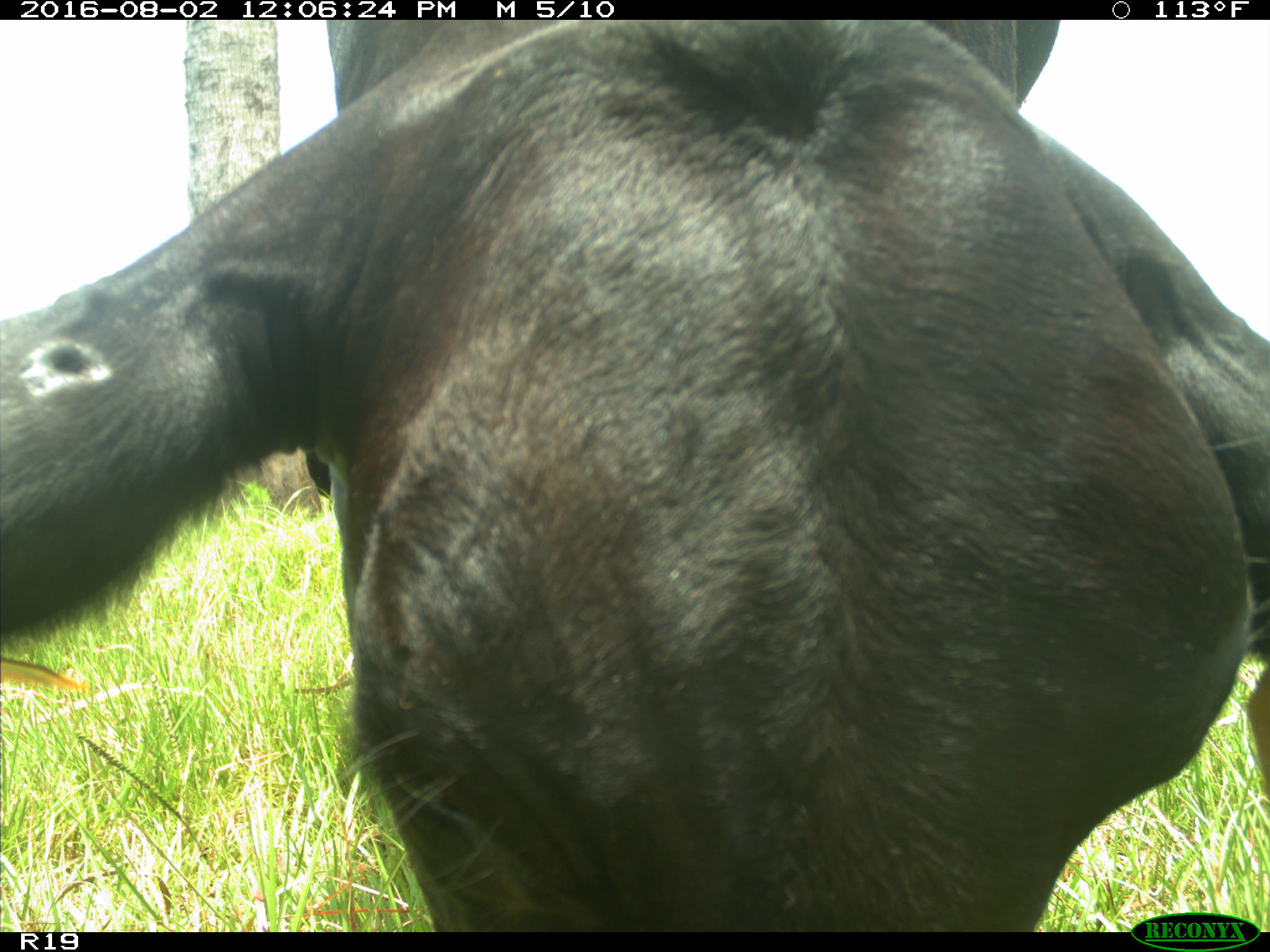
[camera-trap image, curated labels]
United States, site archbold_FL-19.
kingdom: Animalia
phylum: Chordata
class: Mammalia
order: Artiodactyla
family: Bovidae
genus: Bos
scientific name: Bos taurus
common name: domestic cow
Bos taurus (domestic cow).